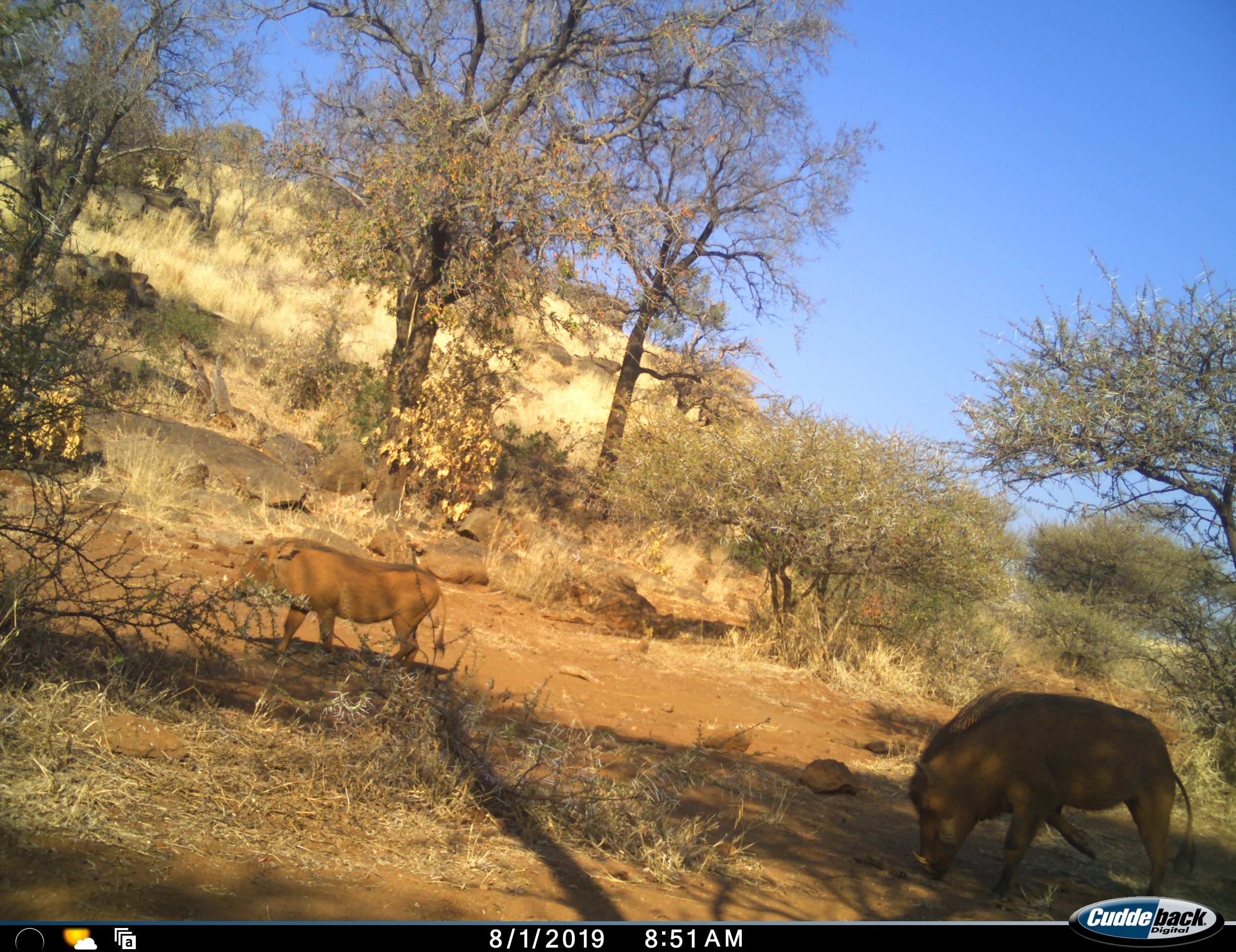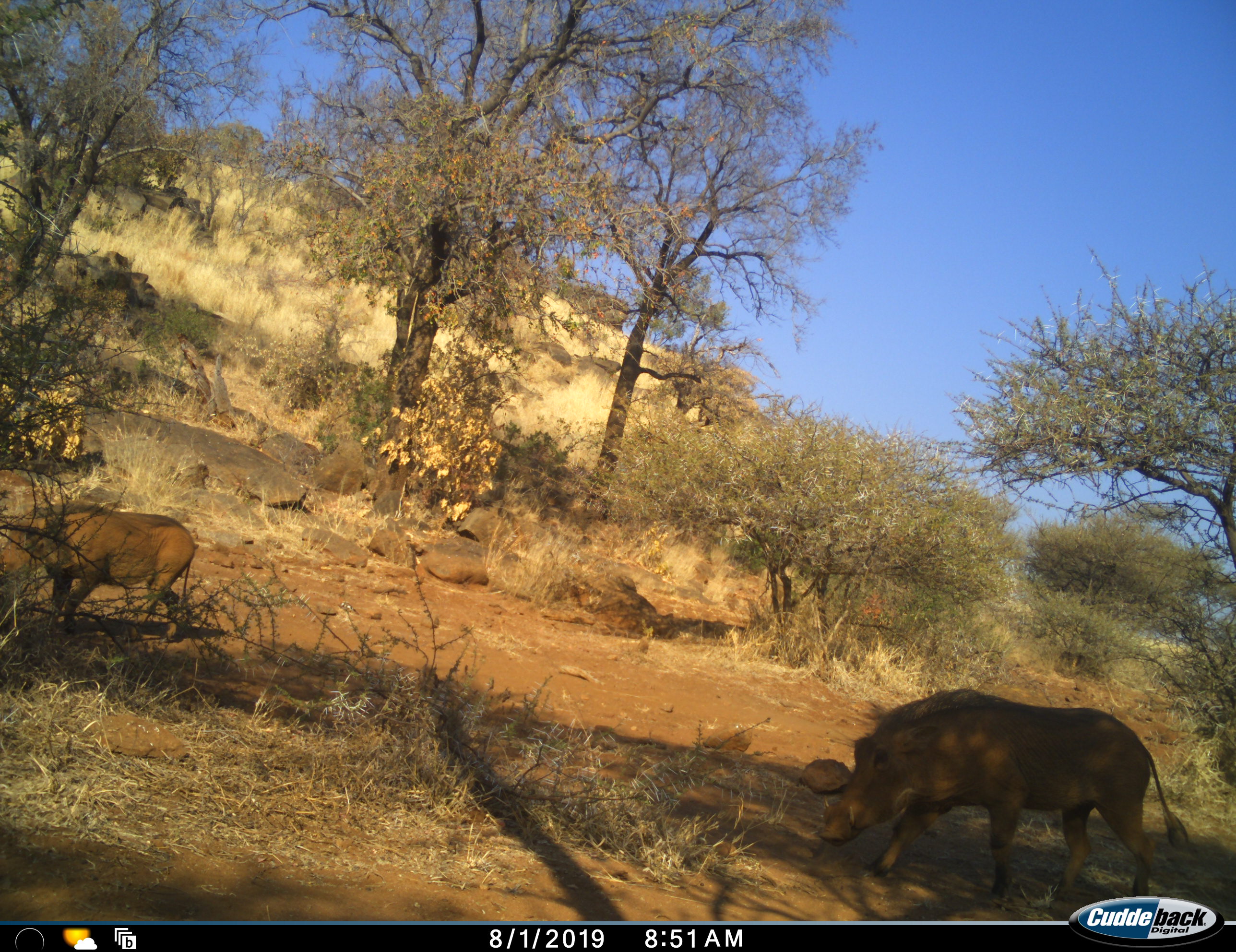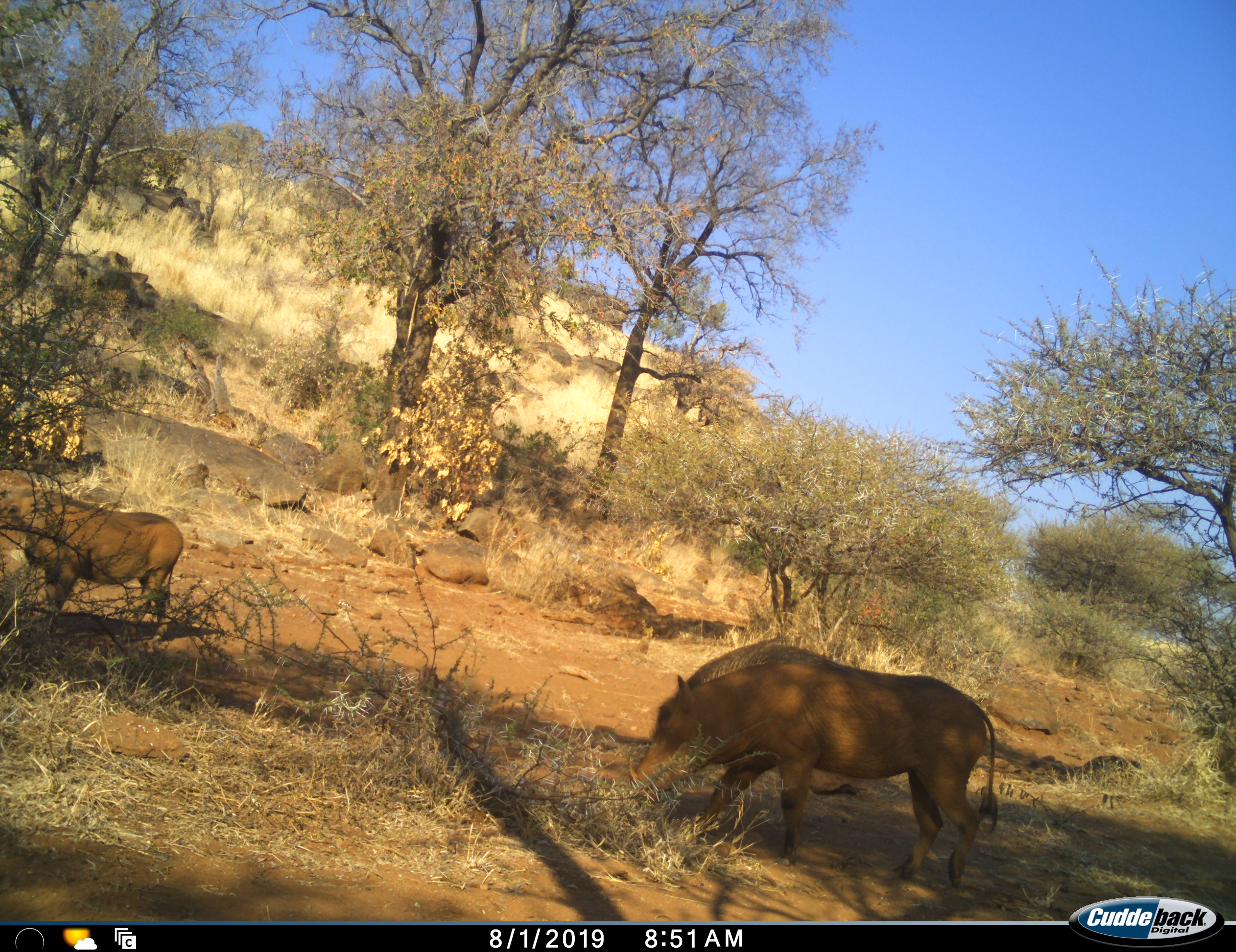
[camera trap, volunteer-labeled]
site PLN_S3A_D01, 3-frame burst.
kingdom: Animalia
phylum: Chordata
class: Mammalia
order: Artiodactyla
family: Suidae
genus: Phacochoerus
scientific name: Phacochoerus africanus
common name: warthog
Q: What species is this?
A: Warthog (Phacochoerus africanus).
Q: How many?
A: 2.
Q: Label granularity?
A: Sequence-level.